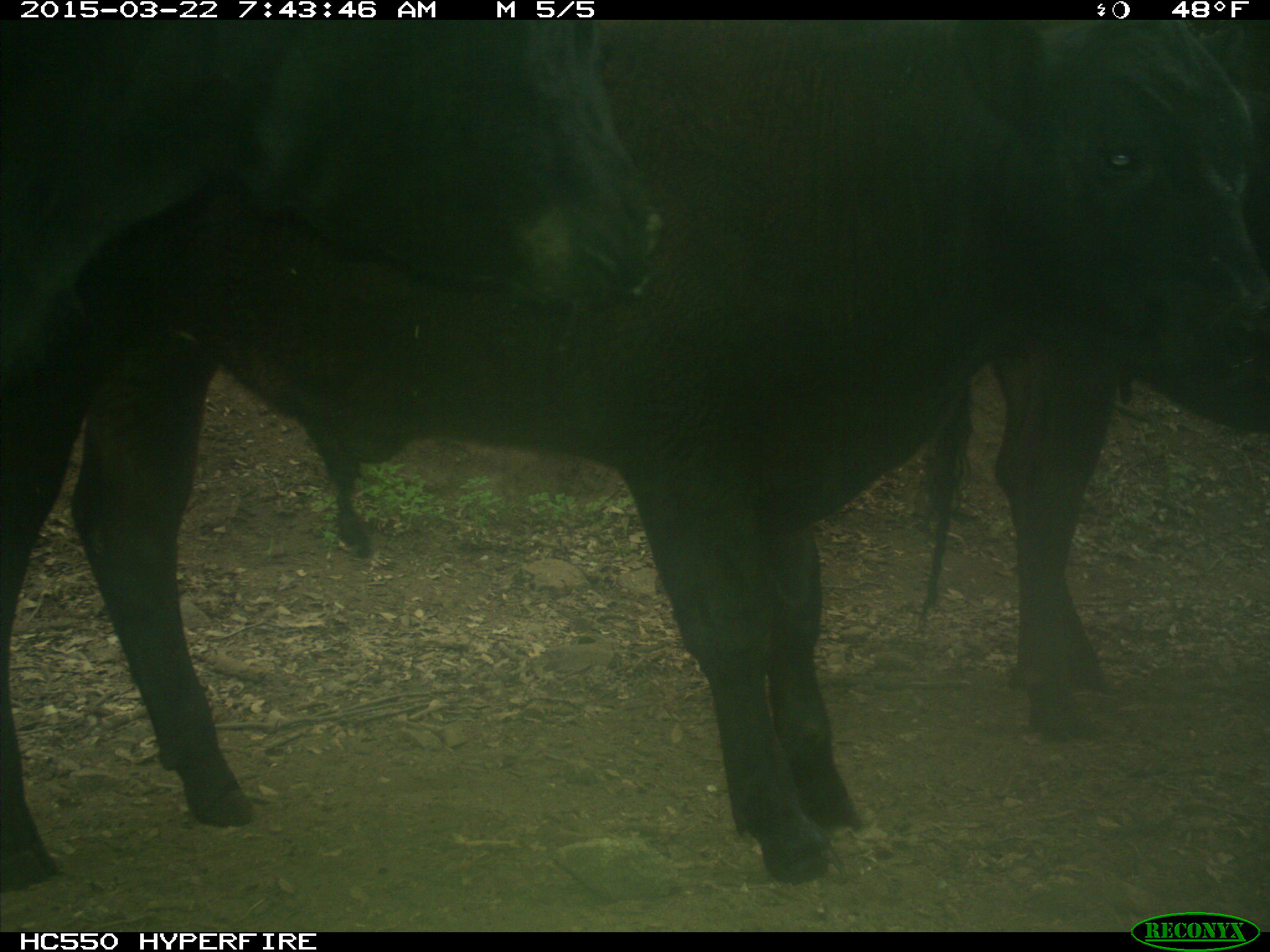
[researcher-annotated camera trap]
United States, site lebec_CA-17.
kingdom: Animalia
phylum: Chordata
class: Mammalia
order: Artiodactyla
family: Bovidae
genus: Bos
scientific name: Bos taurus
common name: domestic cow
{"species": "Bos taurus (domestic cow)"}